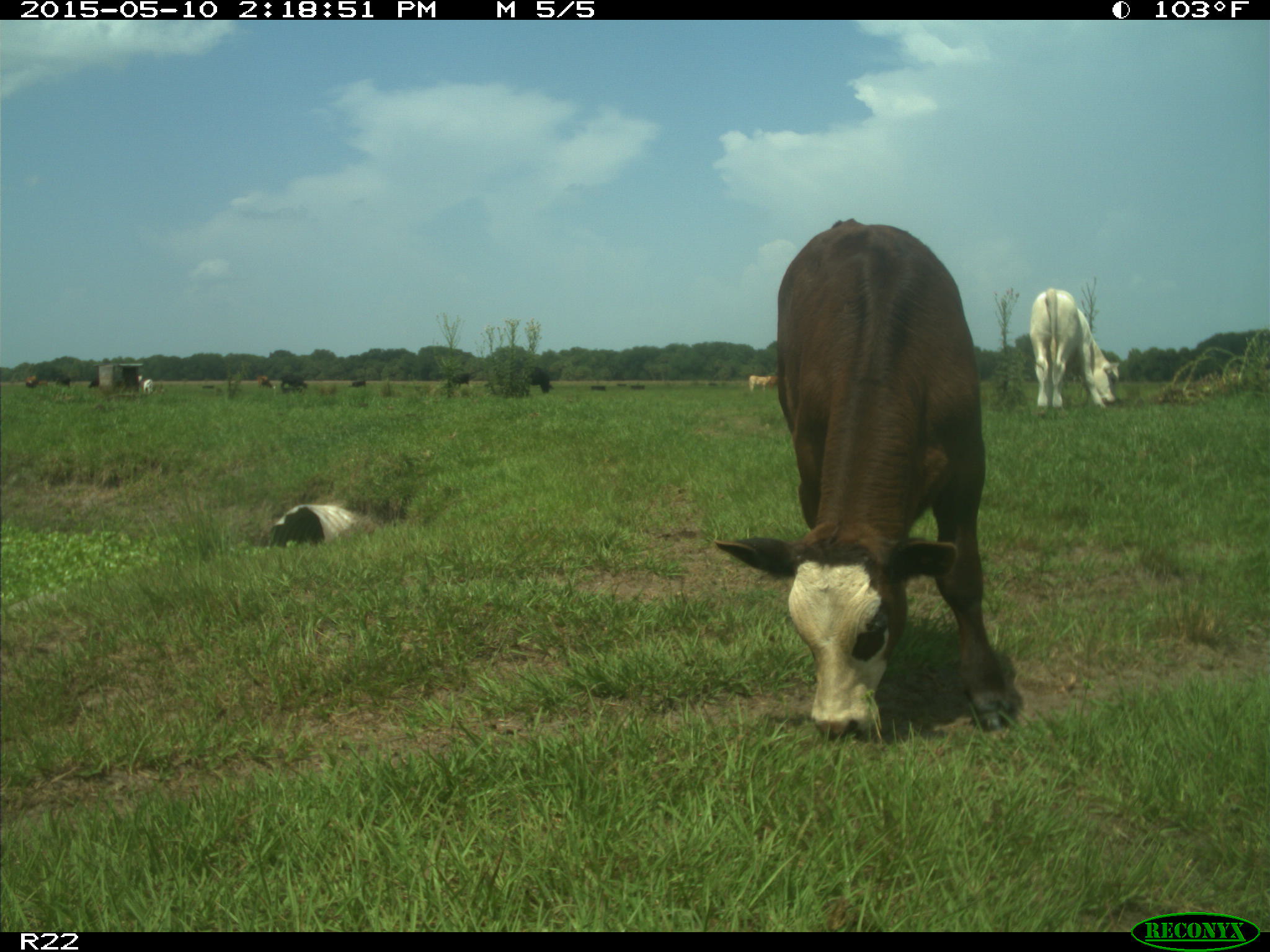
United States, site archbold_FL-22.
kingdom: Animalia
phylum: Chordata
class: Mammalia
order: Artiodactyla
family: Bovidae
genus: Bos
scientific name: Bos taurus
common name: domestic cow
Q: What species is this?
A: Bos taurus (domestic cow).